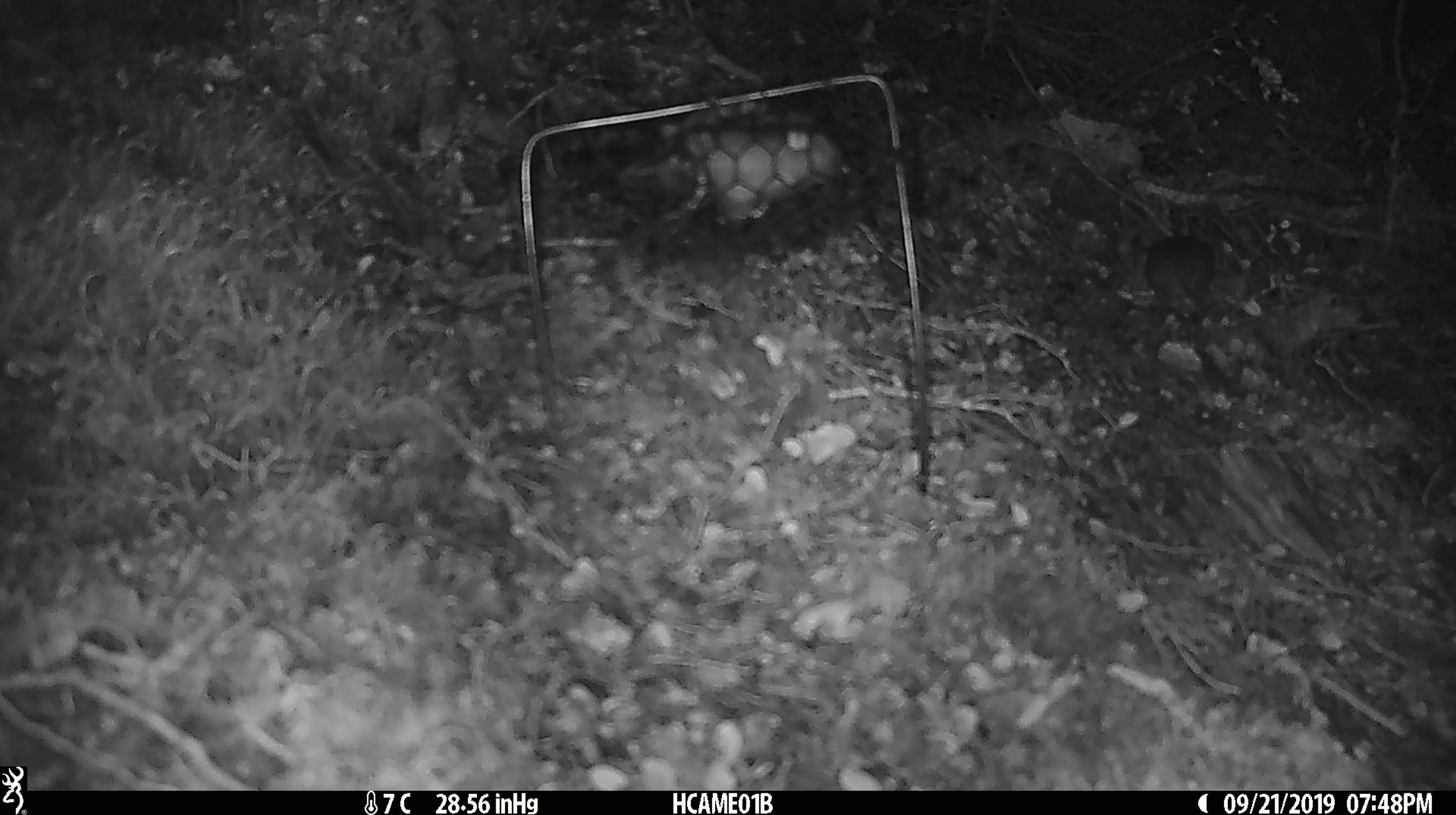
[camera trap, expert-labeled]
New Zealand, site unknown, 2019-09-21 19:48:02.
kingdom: Animalia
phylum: Chordata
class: Mammalia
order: Rodentia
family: Muridae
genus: Mus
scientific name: Mus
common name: mouse